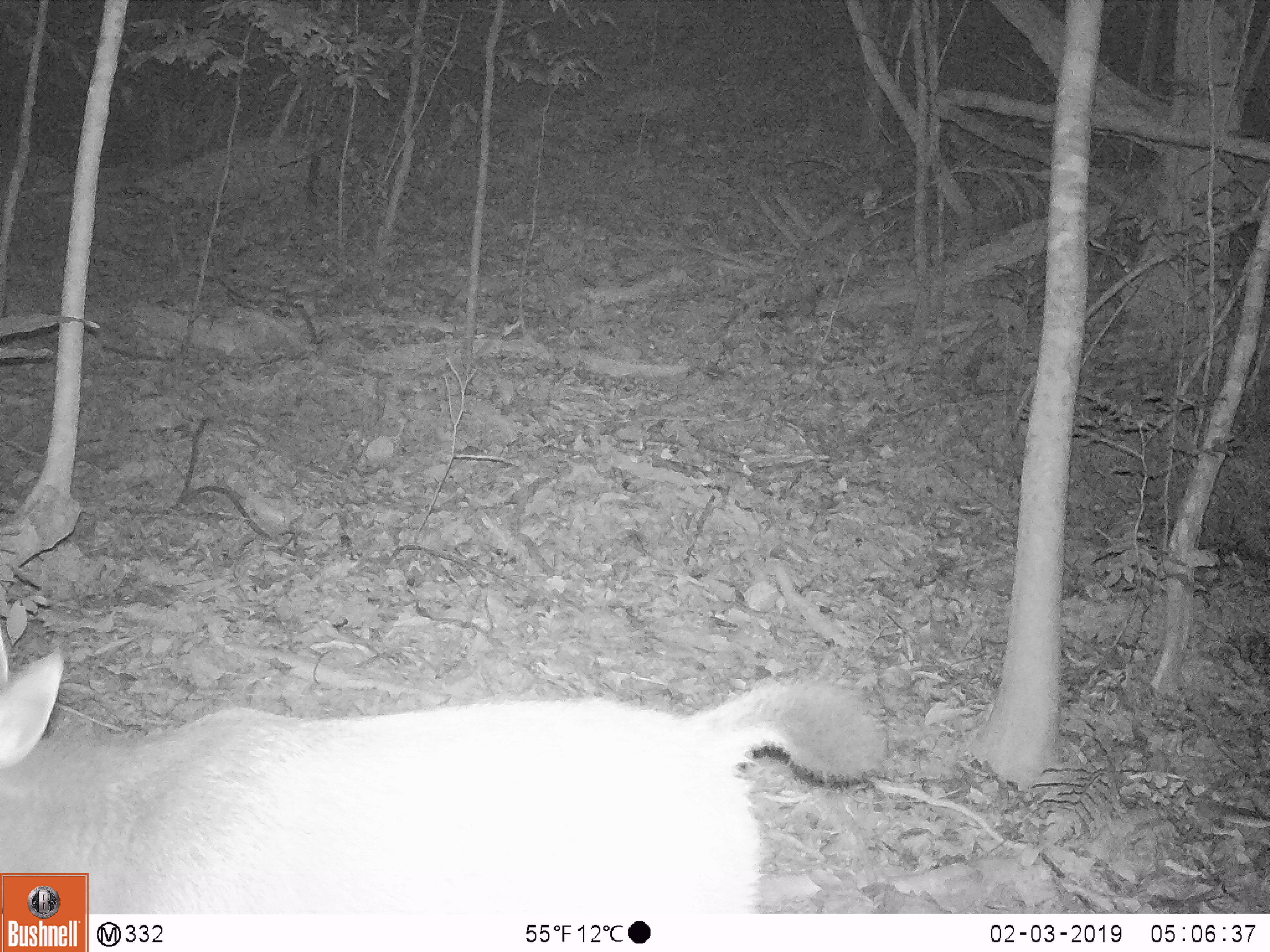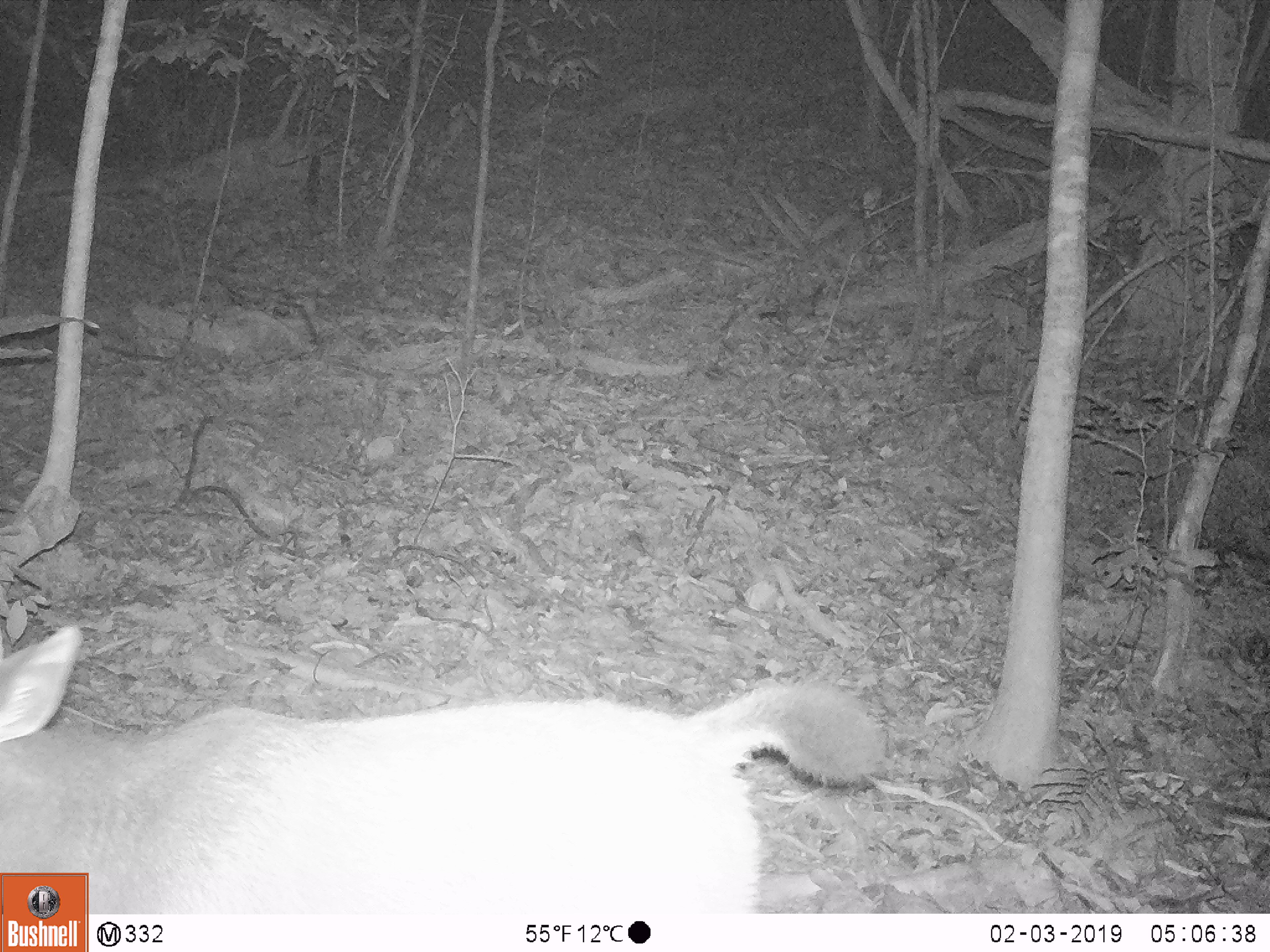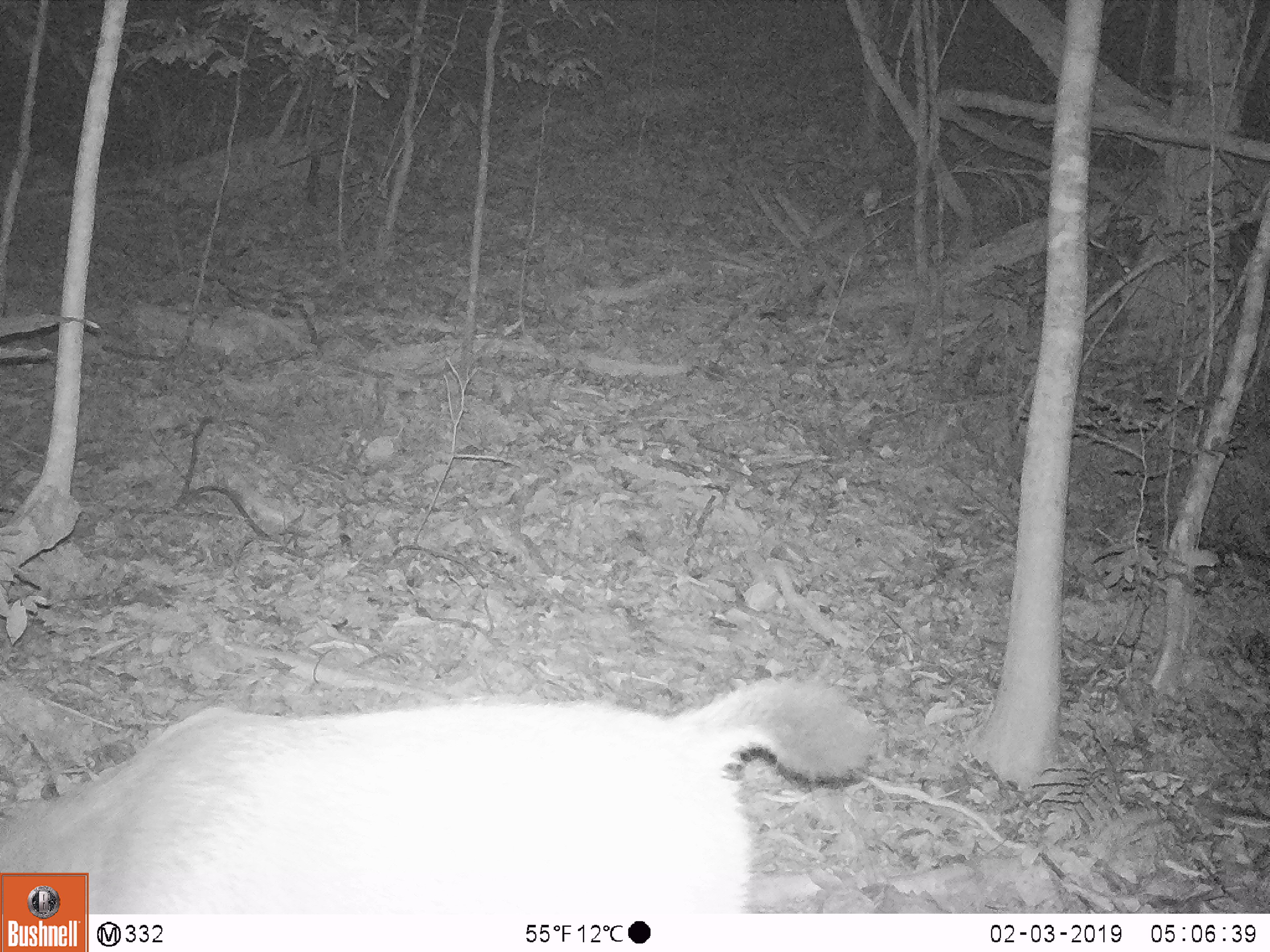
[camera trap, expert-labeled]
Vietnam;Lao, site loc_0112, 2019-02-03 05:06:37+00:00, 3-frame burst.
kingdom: Animalia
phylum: Chordata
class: Mammalia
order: Artiodactyla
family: Cervidae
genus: Rusa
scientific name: Rusa unicolor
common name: sambar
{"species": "sambar (Rusa unicolor)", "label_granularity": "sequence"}